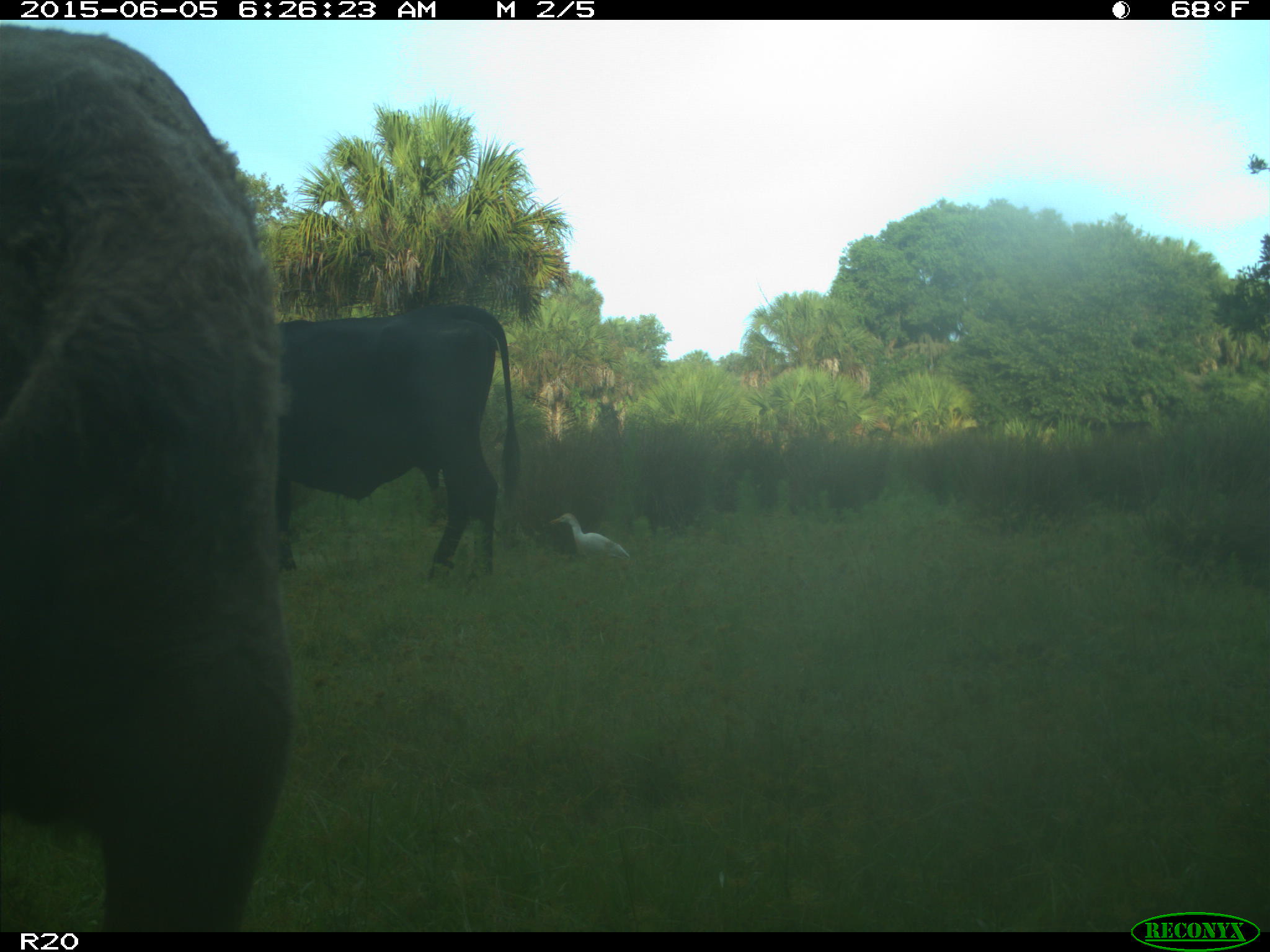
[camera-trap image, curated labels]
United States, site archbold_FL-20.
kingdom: Animalia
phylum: Chordata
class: Mammalia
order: Artiodactyla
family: Bovidae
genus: Bos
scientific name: Bos taurus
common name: domestic cow